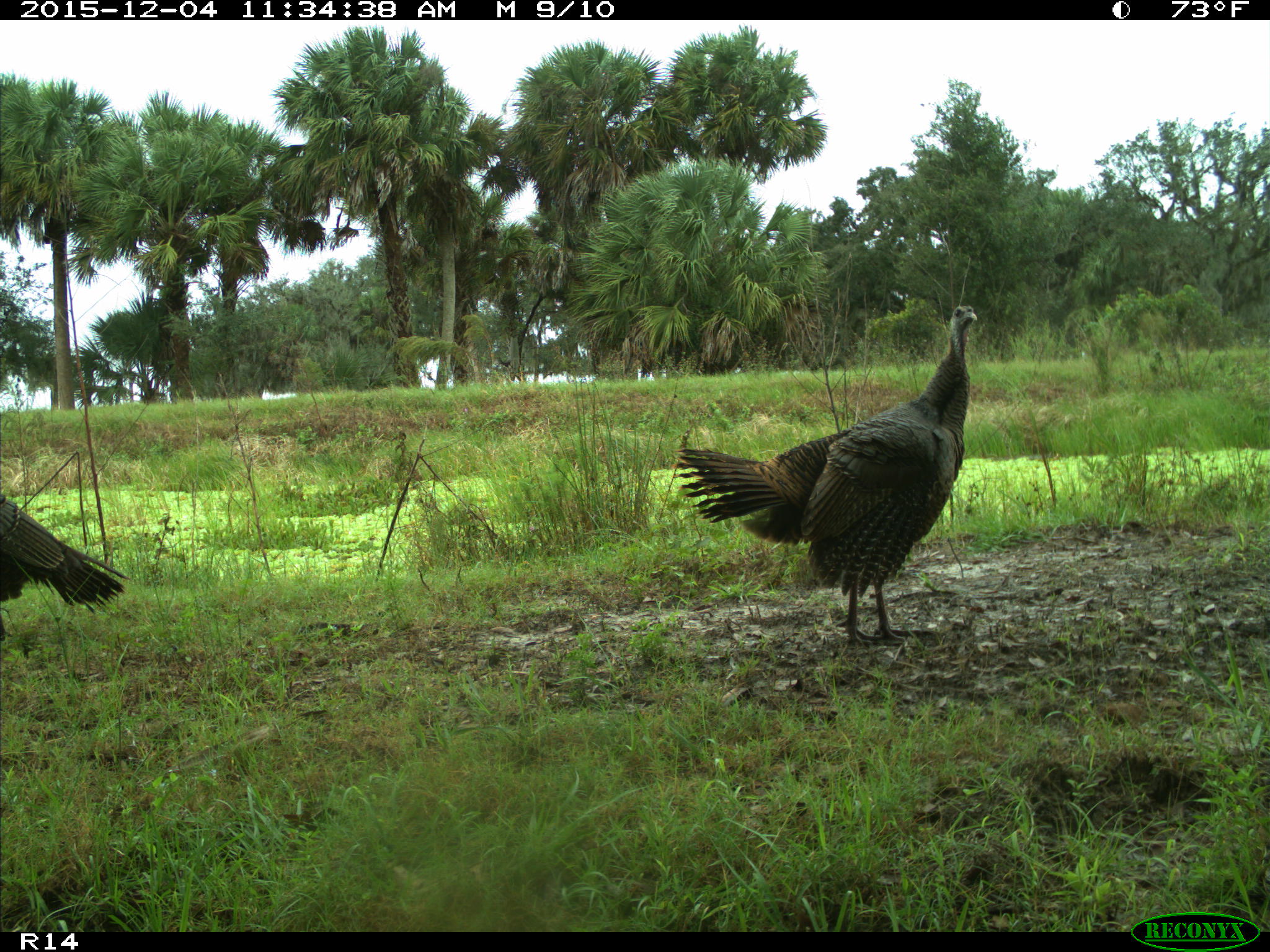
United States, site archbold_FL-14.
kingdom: Animalia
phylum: Chordata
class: Aves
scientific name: Aves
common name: birds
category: unidentified bird